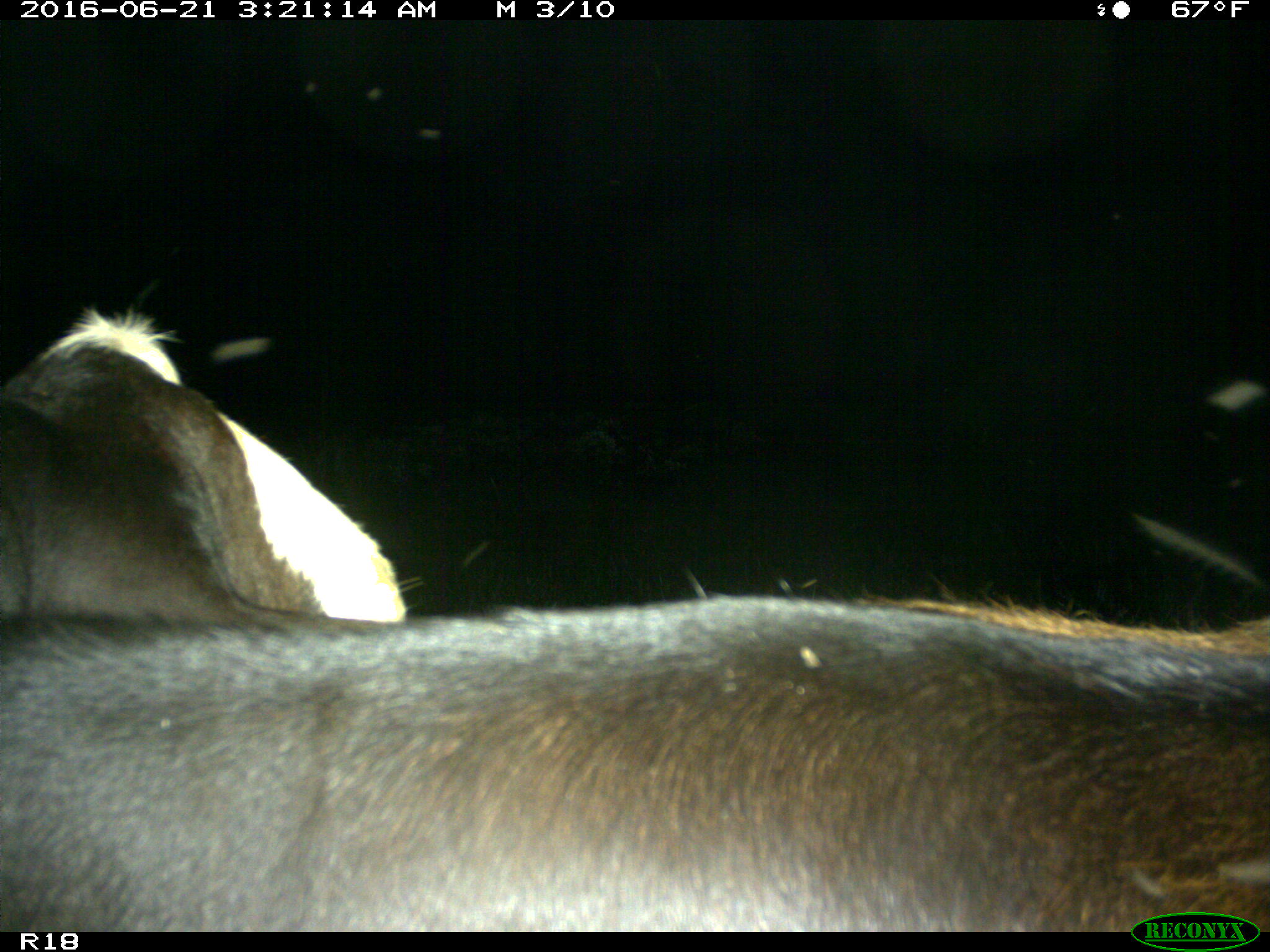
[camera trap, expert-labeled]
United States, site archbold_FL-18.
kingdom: Animalia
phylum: Chordata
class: Mammalia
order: Artiodactyla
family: Bovidae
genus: Bos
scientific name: Bos taurus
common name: domestic cow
Bos taurus (domestic cow).